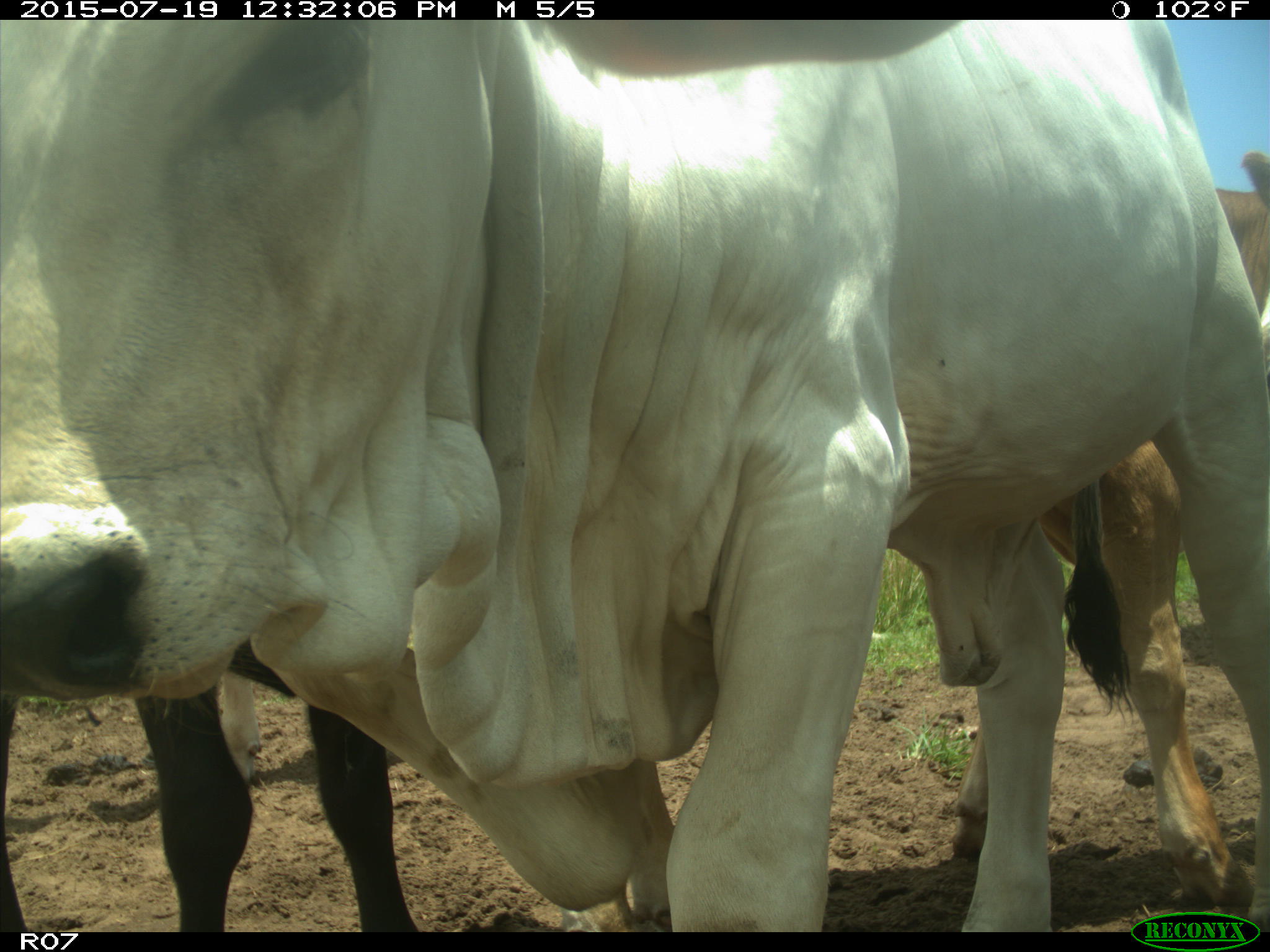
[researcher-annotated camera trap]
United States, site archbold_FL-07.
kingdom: Animalia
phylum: Chordata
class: Mammalia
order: Artiodactyla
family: Bovidae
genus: Bos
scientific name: Bos taurus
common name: domestic cow